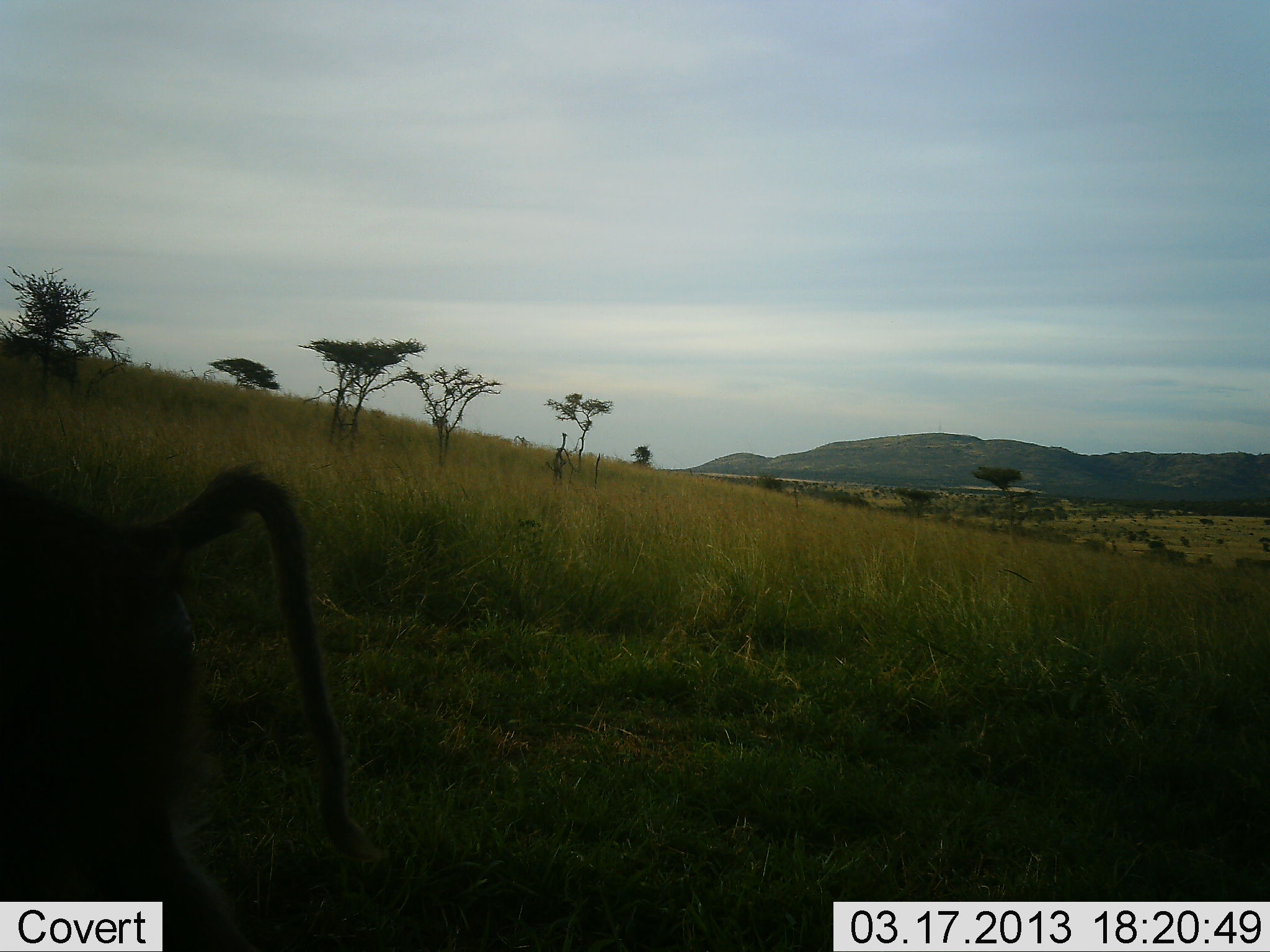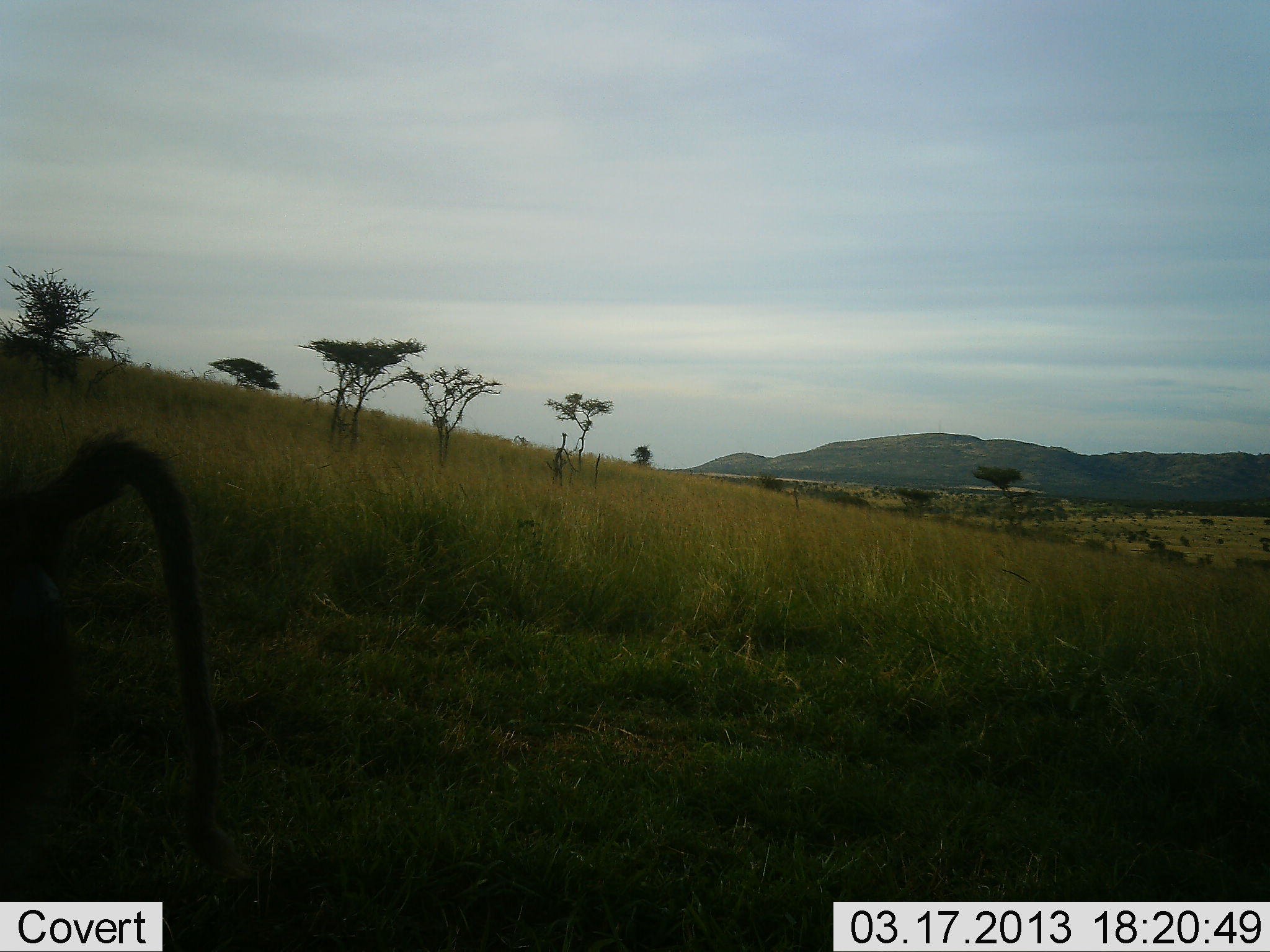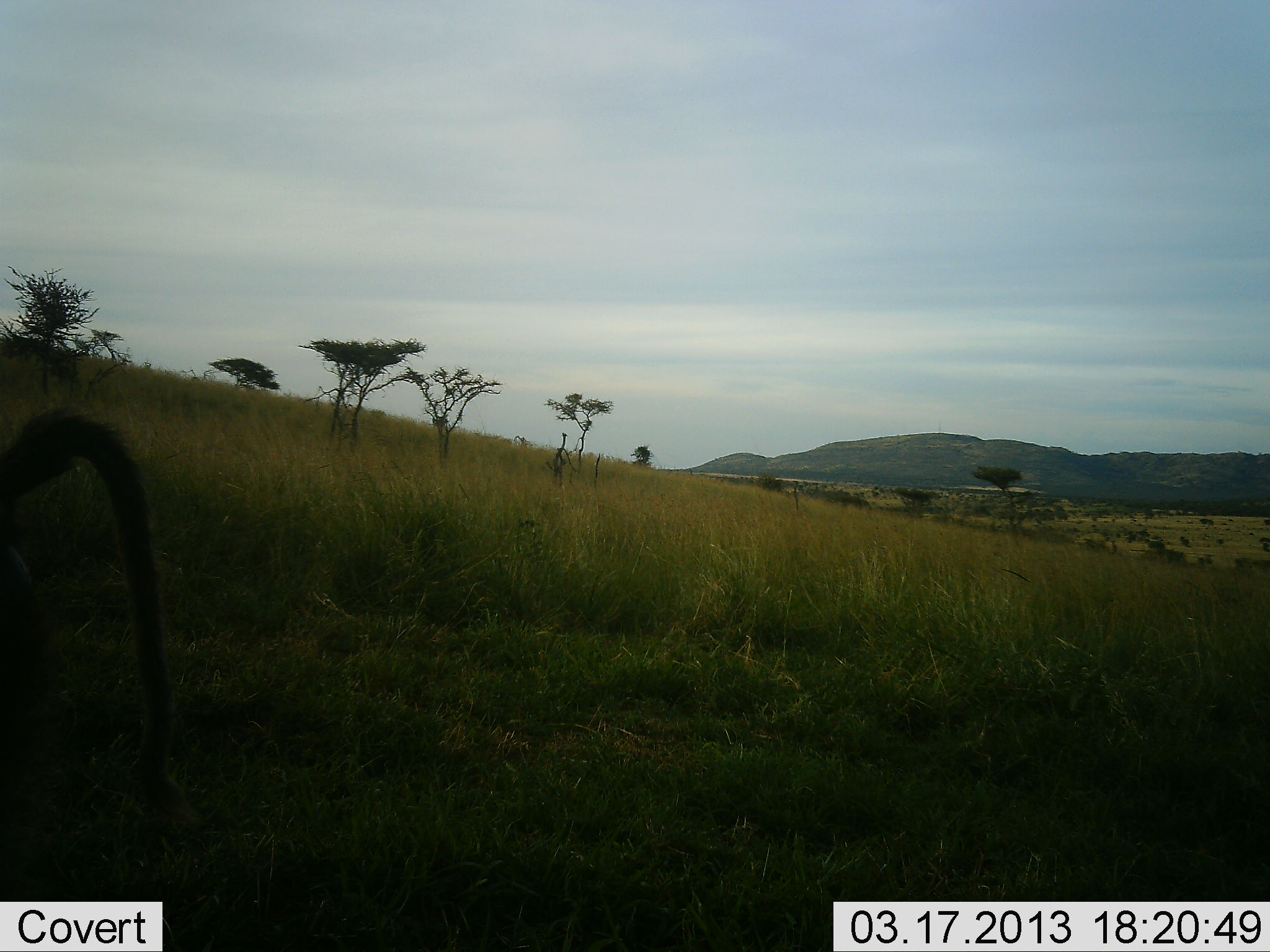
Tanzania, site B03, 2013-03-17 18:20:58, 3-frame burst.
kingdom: Animalia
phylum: Chordata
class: Mammalia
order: Primates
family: Cercopithecidae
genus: Papio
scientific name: Papio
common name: baboon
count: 1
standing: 7%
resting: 0%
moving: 100%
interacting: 0%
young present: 0%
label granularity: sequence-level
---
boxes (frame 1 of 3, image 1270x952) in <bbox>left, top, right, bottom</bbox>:
animal: <bbox>1, 462, 366, 950</bbox>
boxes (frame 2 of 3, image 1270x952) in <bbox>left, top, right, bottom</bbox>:
animal: <bbox>1, 432, 223, 952</bbox>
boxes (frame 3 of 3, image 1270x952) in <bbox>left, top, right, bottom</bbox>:
animal: <bbox>1, 409, 176, 902</bbox>